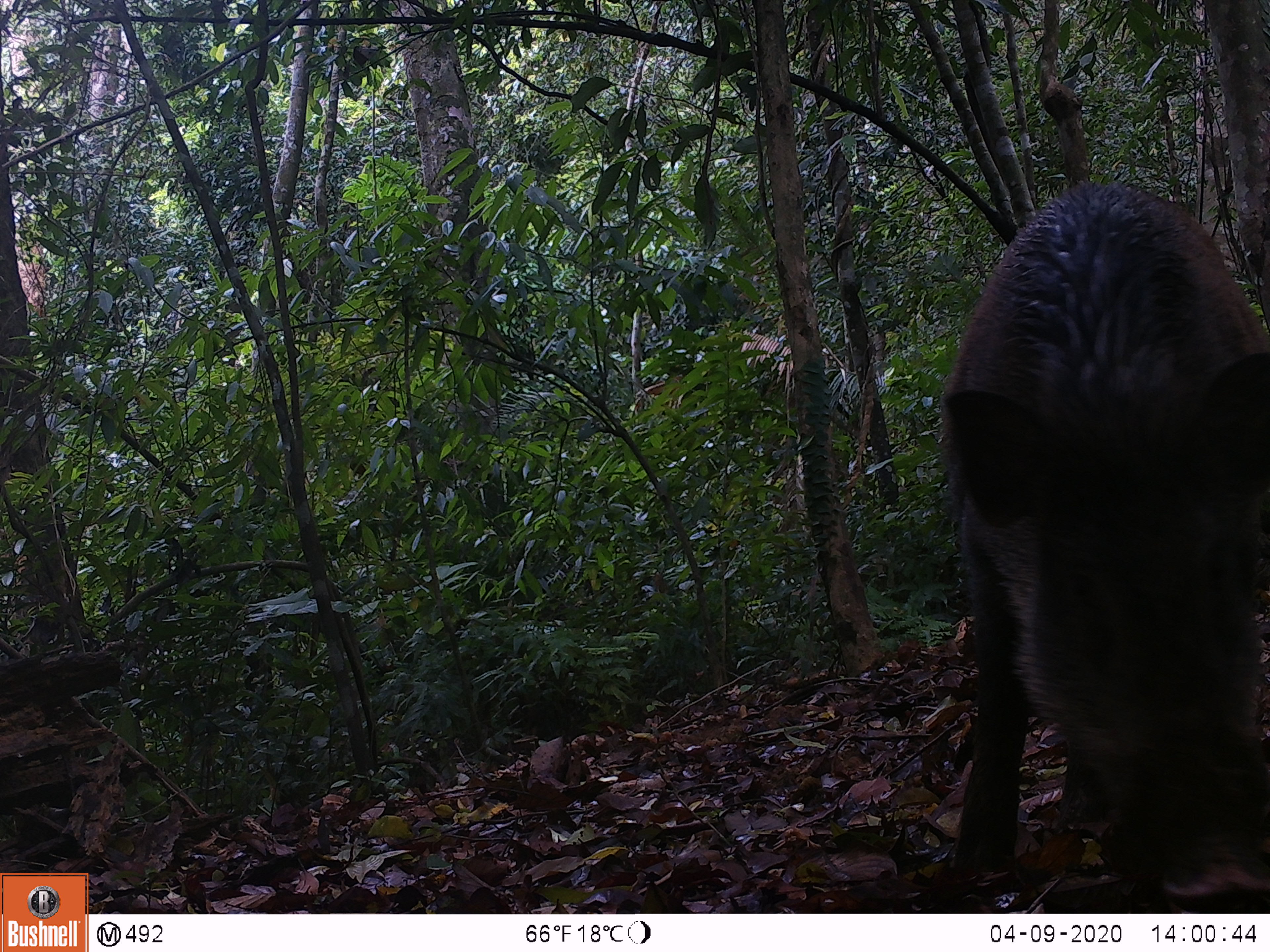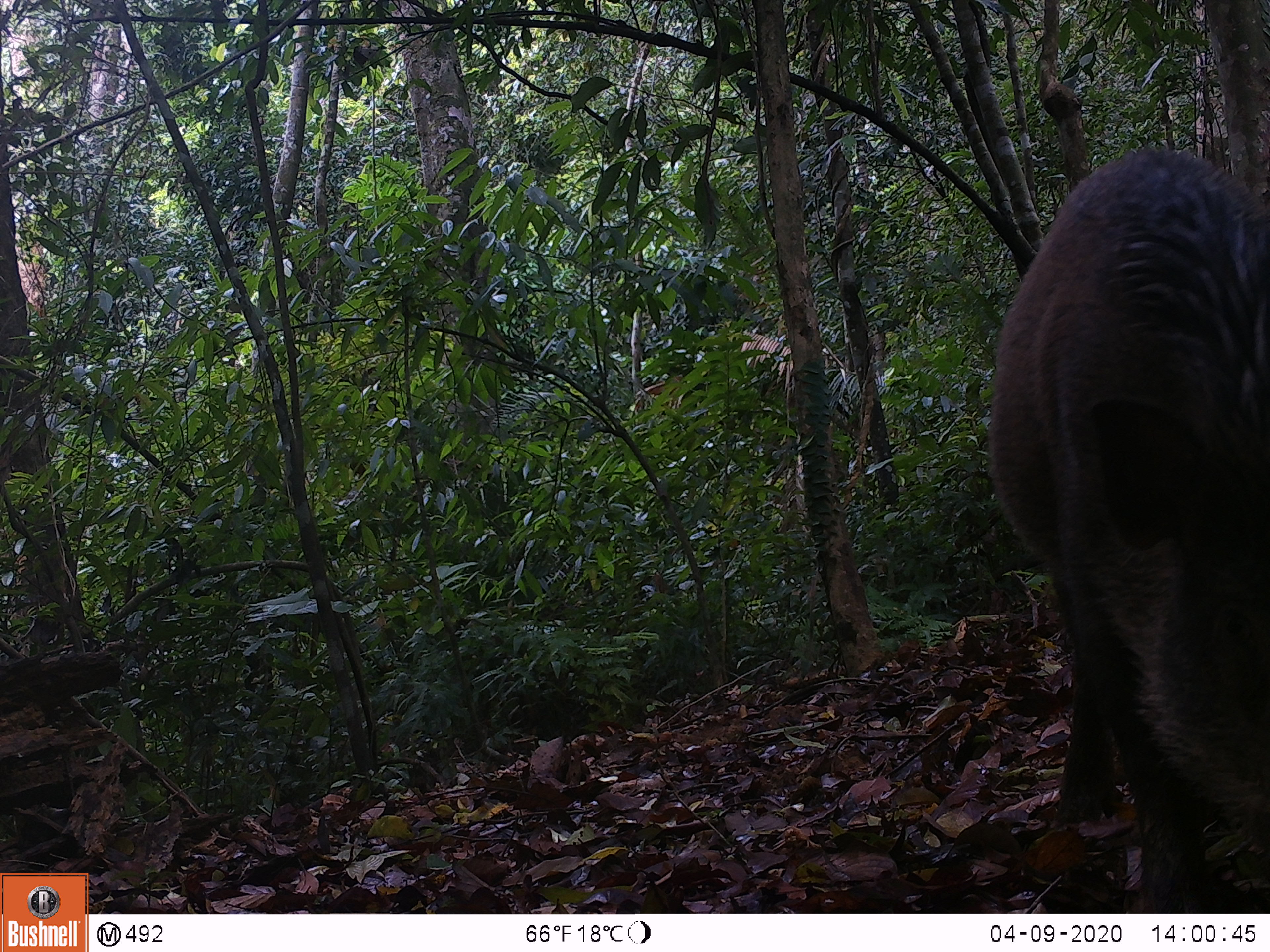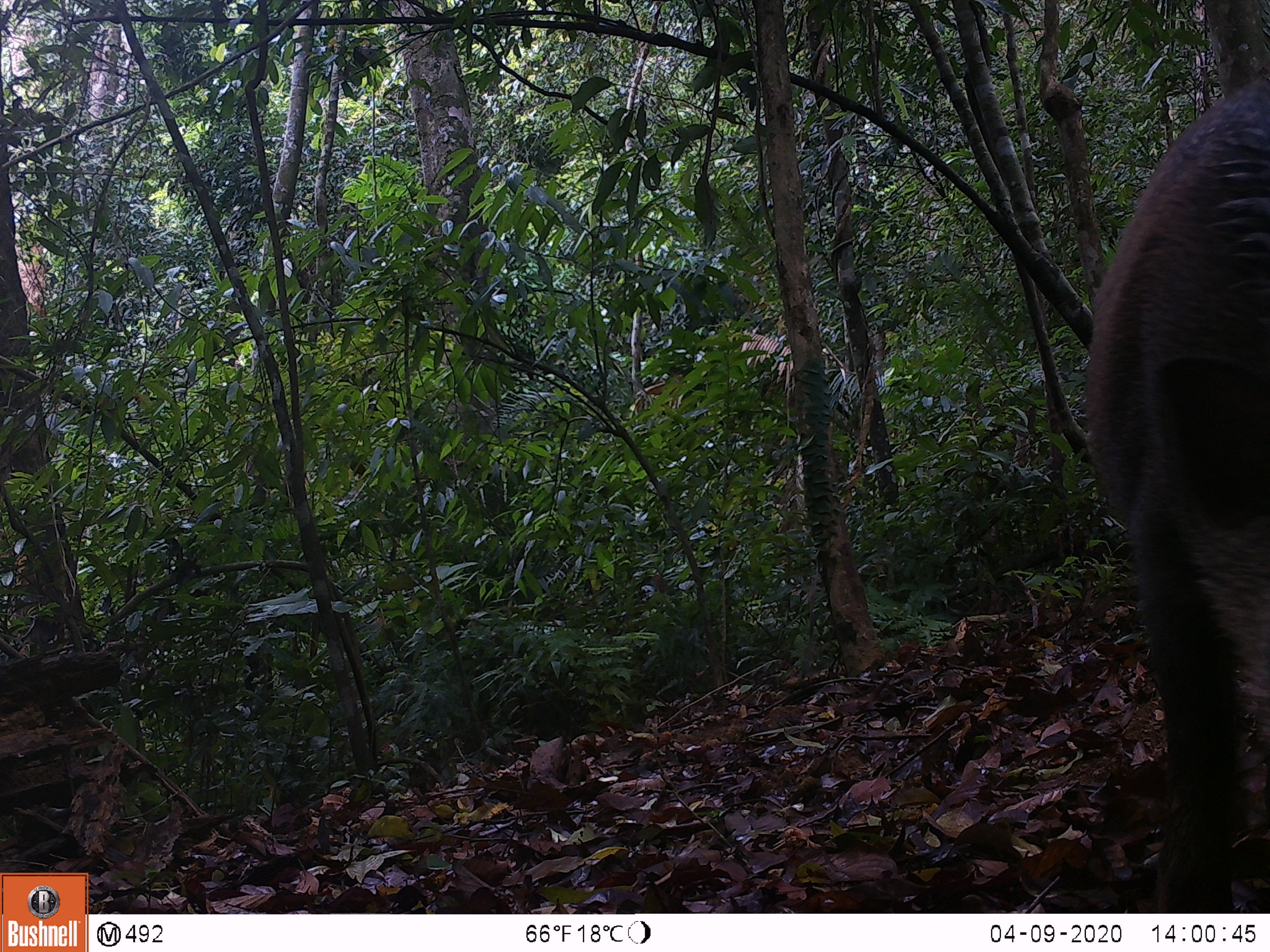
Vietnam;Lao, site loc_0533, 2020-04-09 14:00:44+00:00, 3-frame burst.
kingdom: Animalia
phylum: Chordata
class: Mammalia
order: Artiodactyla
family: Suidae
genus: Sus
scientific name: Sus scrofa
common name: eurasian wild pig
Eurasian wild pig (Sus scrofa). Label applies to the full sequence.